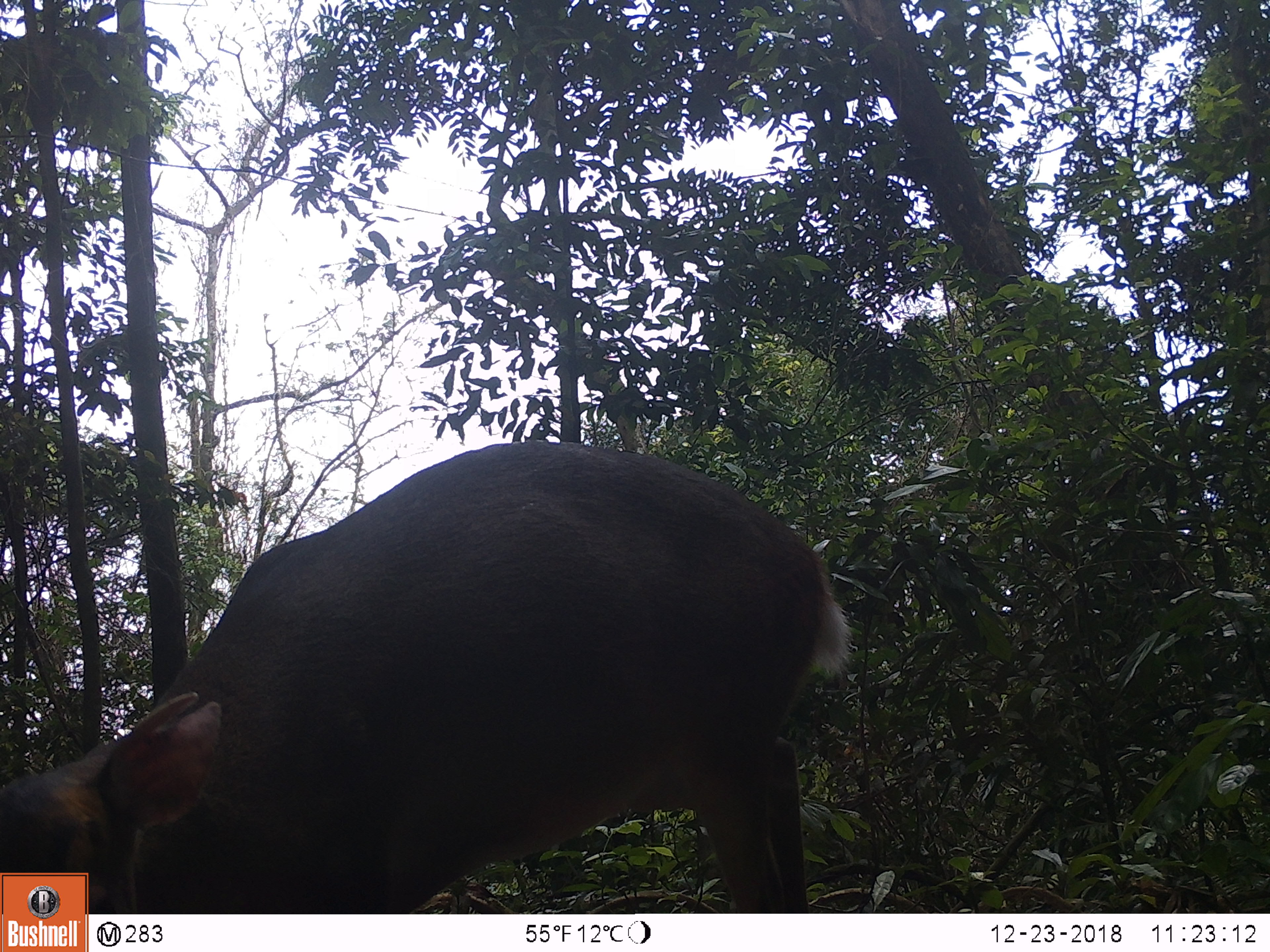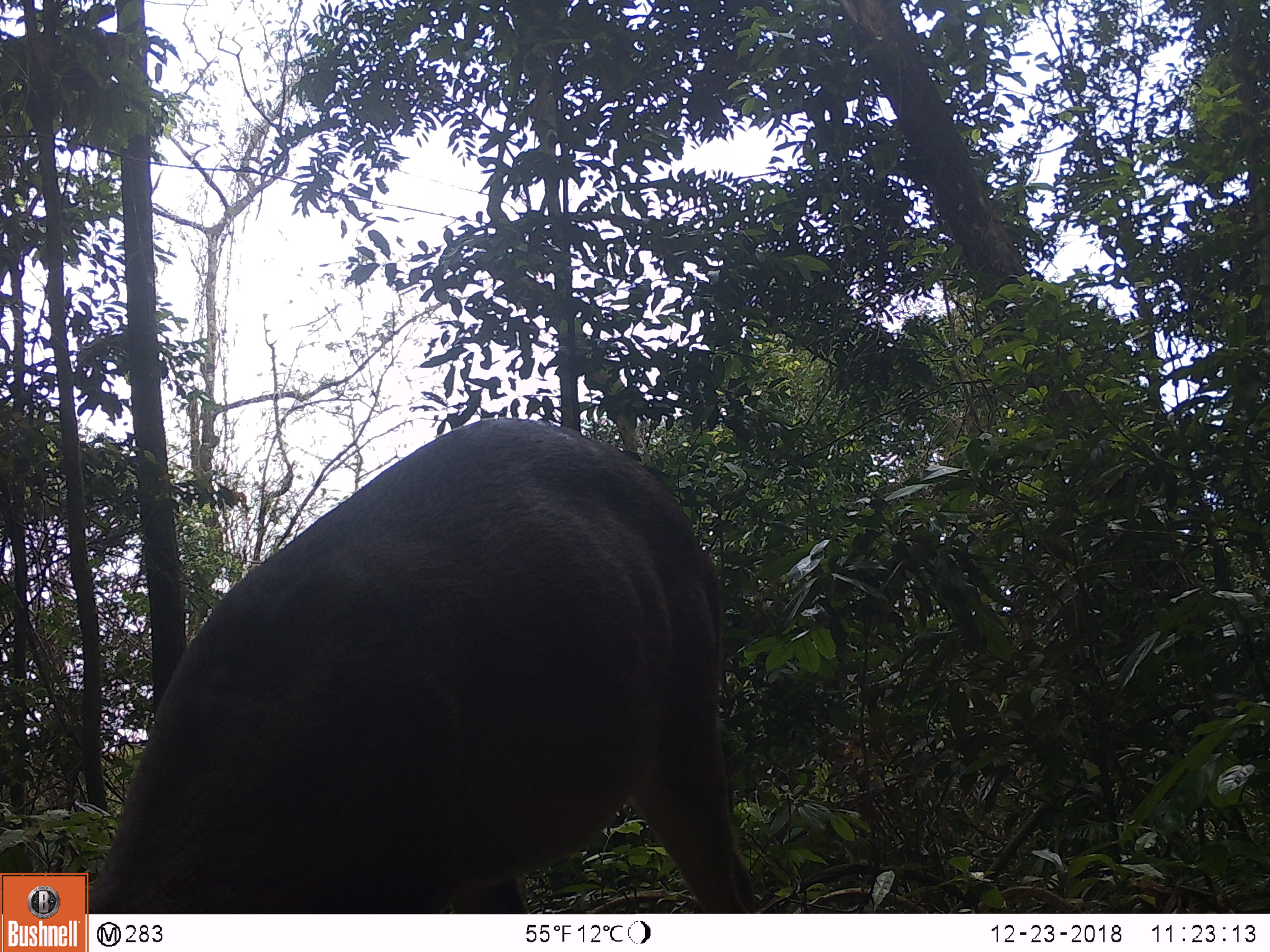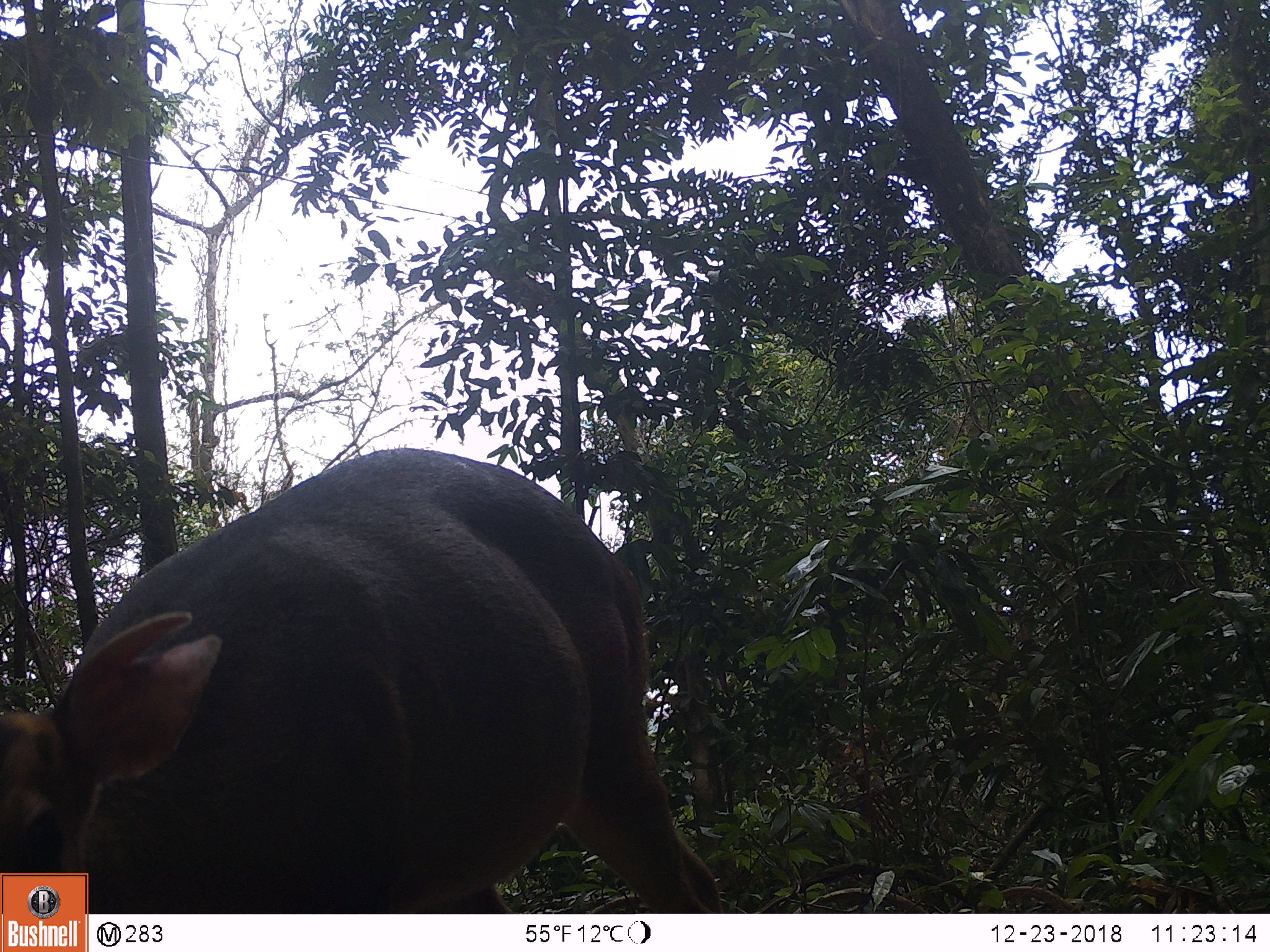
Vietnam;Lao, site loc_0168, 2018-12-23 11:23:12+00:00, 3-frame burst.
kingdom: Animalia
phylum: Chordata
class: Mammalia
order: Artiodactyla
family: Cervidae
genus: Muntiacus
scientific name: Muntiacus vuquangensis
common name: large-antlered muntjac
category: large antlered muntjac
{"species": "large antlered muntjac (large-antlered muntjac) (Muntiacus vuquangensis)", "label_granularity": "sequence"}